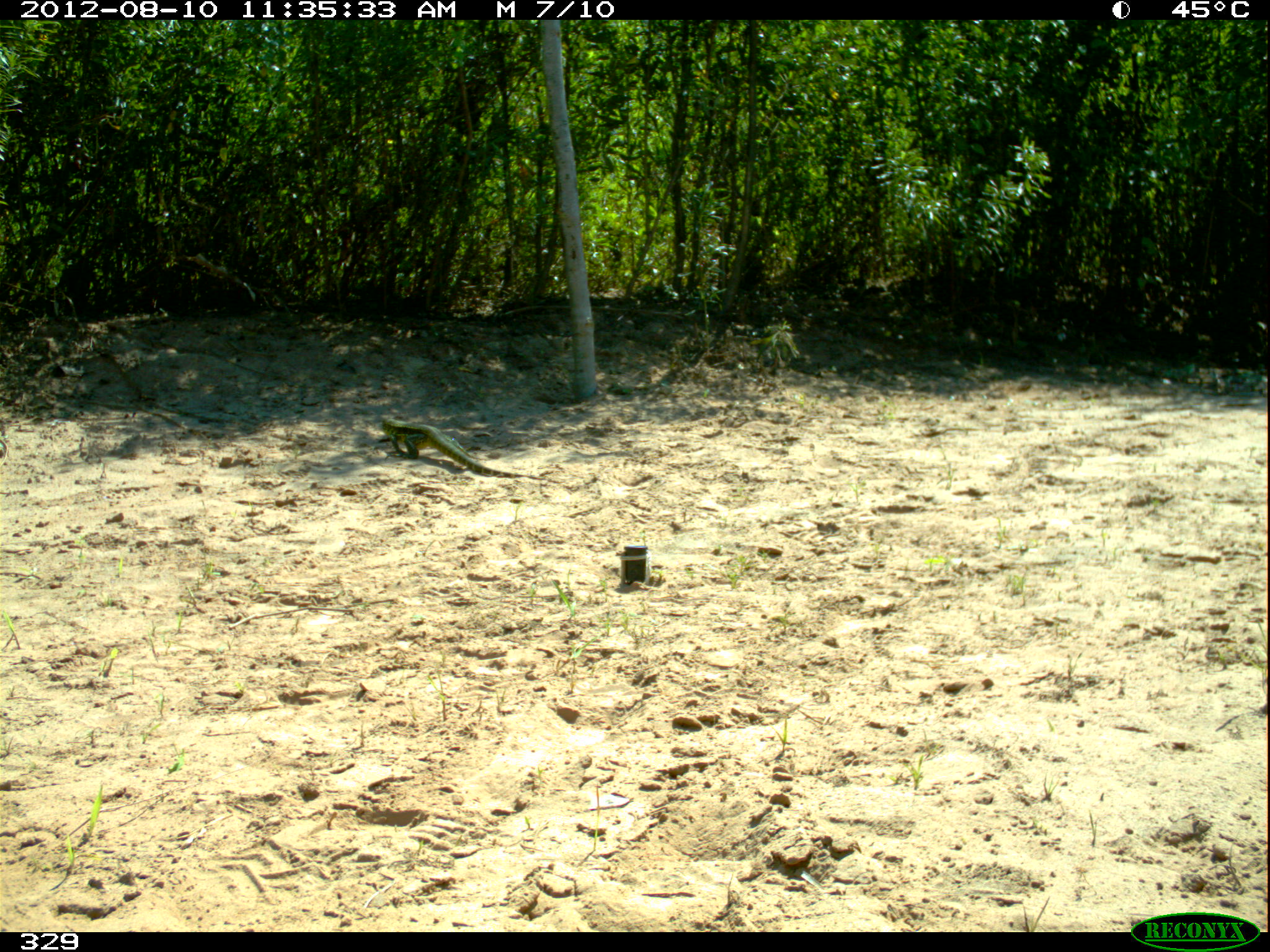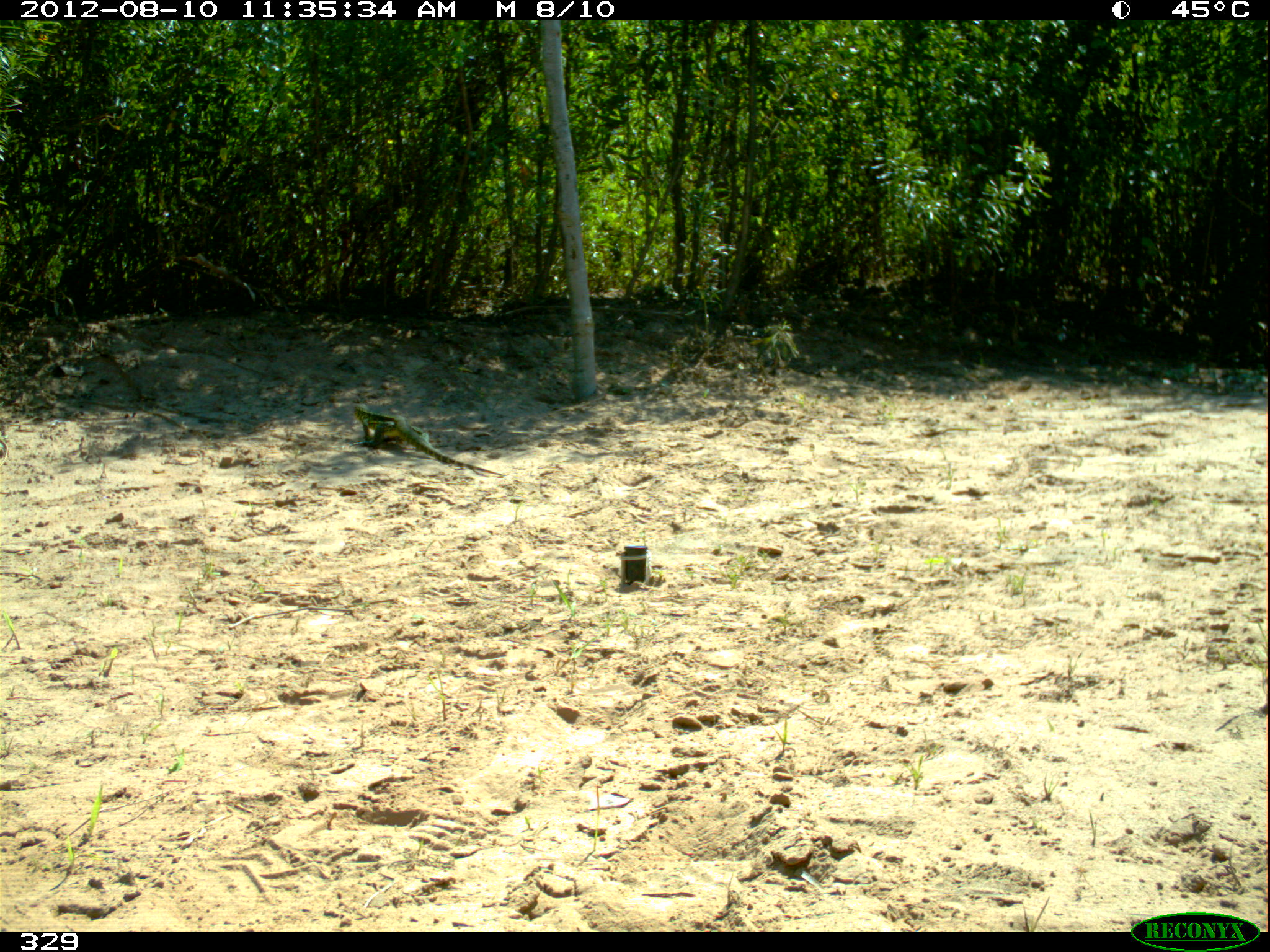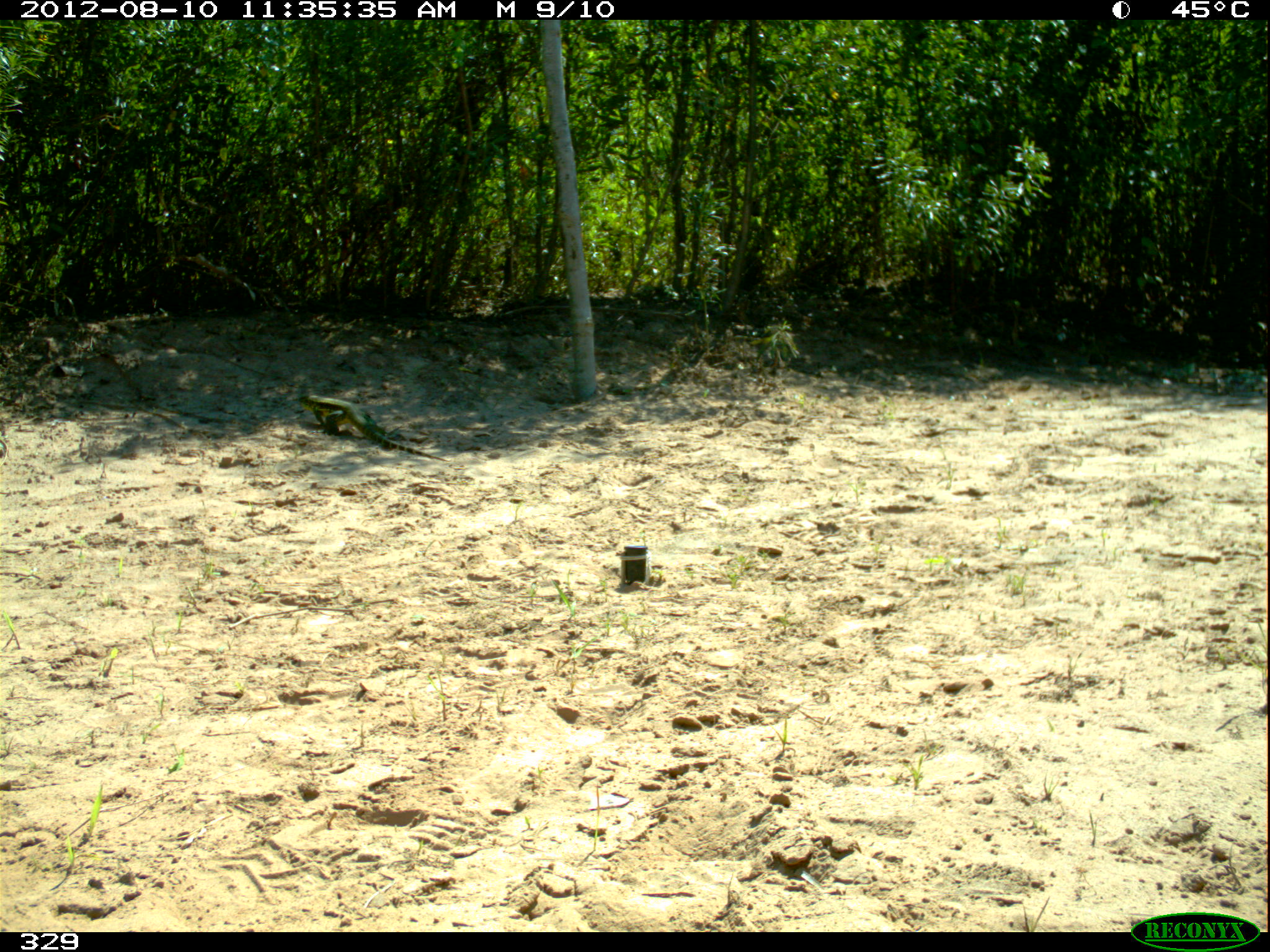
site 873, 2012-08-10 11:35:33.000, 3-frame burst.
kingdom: Animalia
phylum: Chordata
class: Reptilia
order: Squamata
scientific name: Squamata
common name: lizard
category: unknown lizard